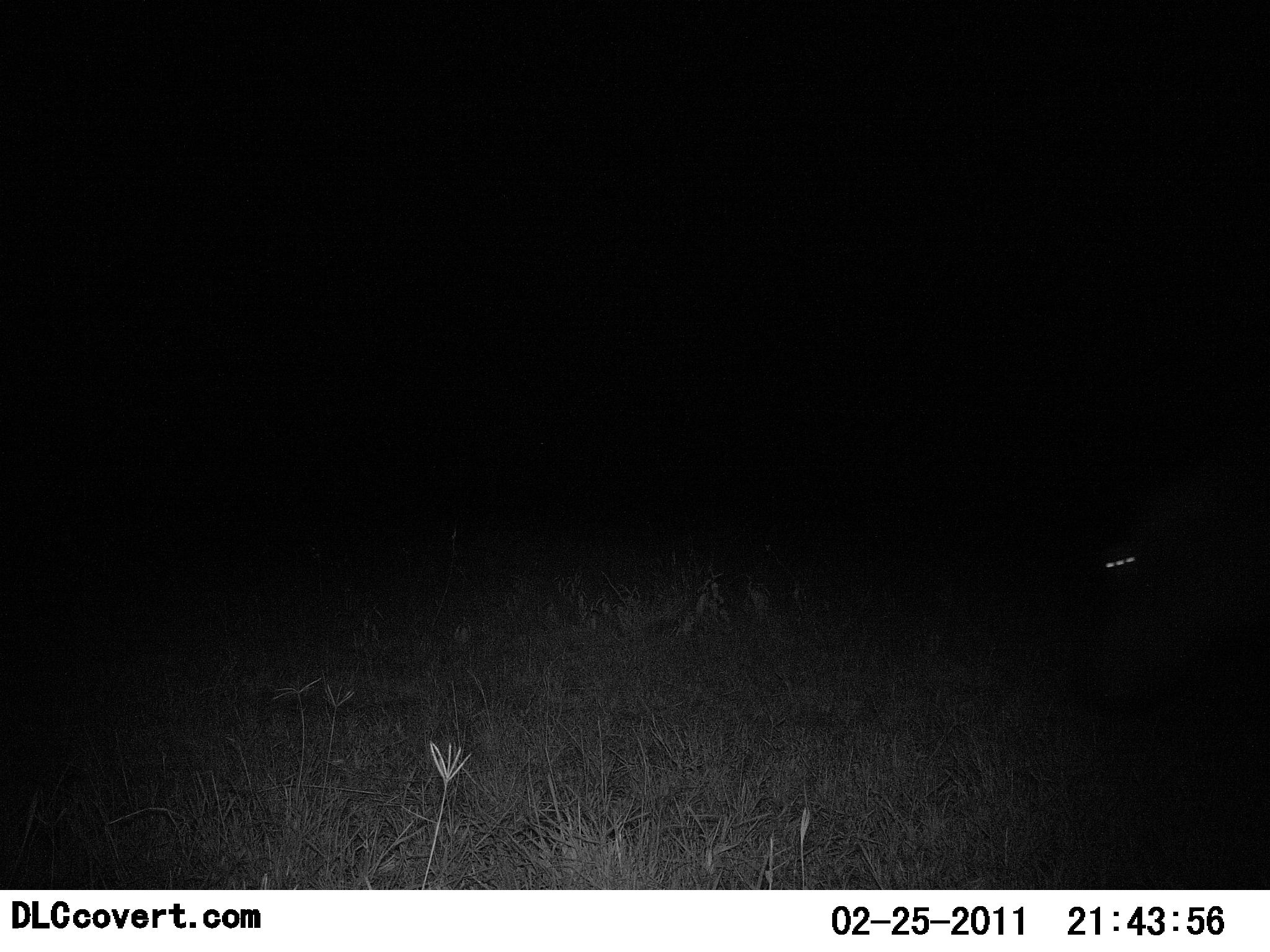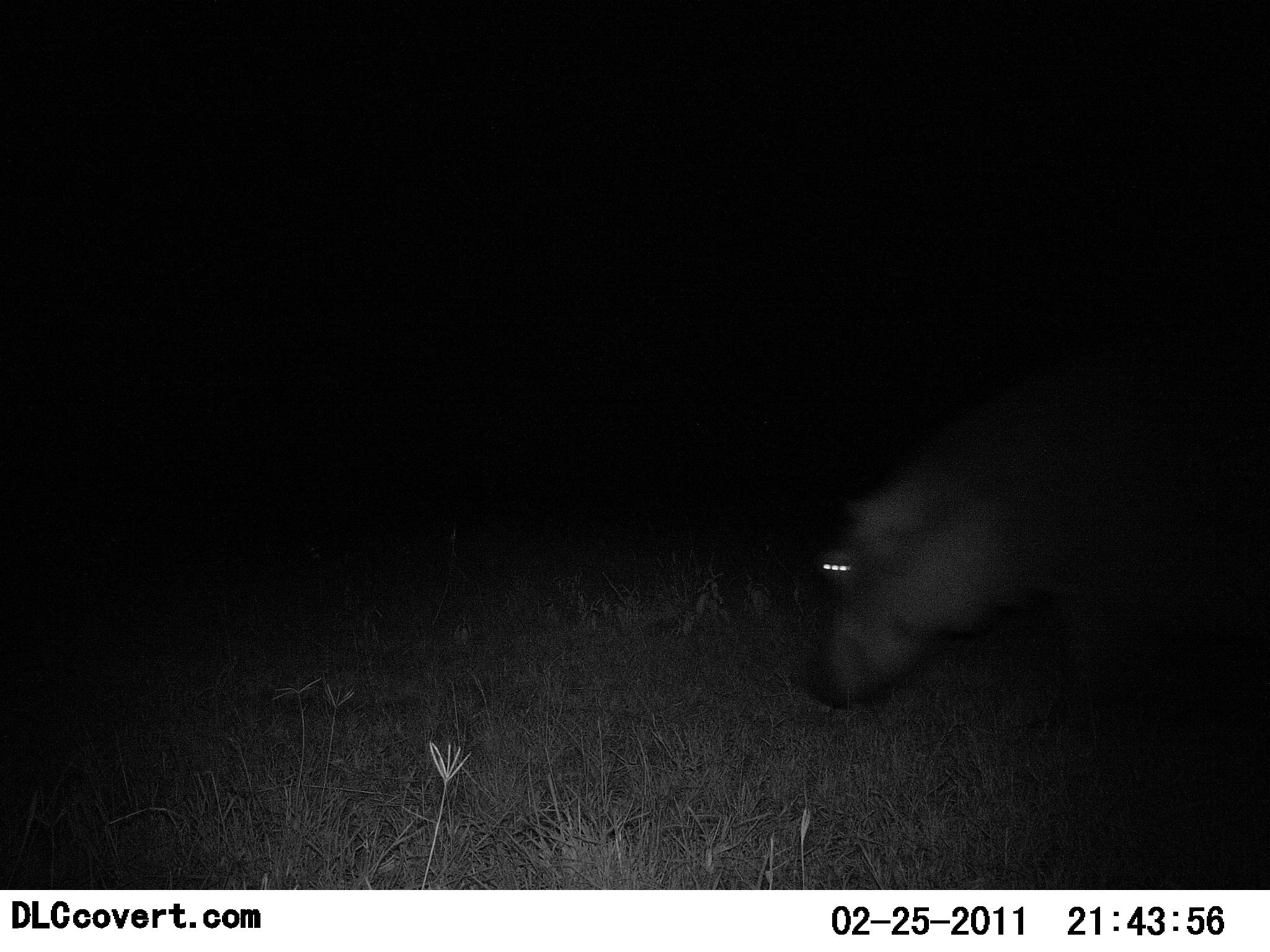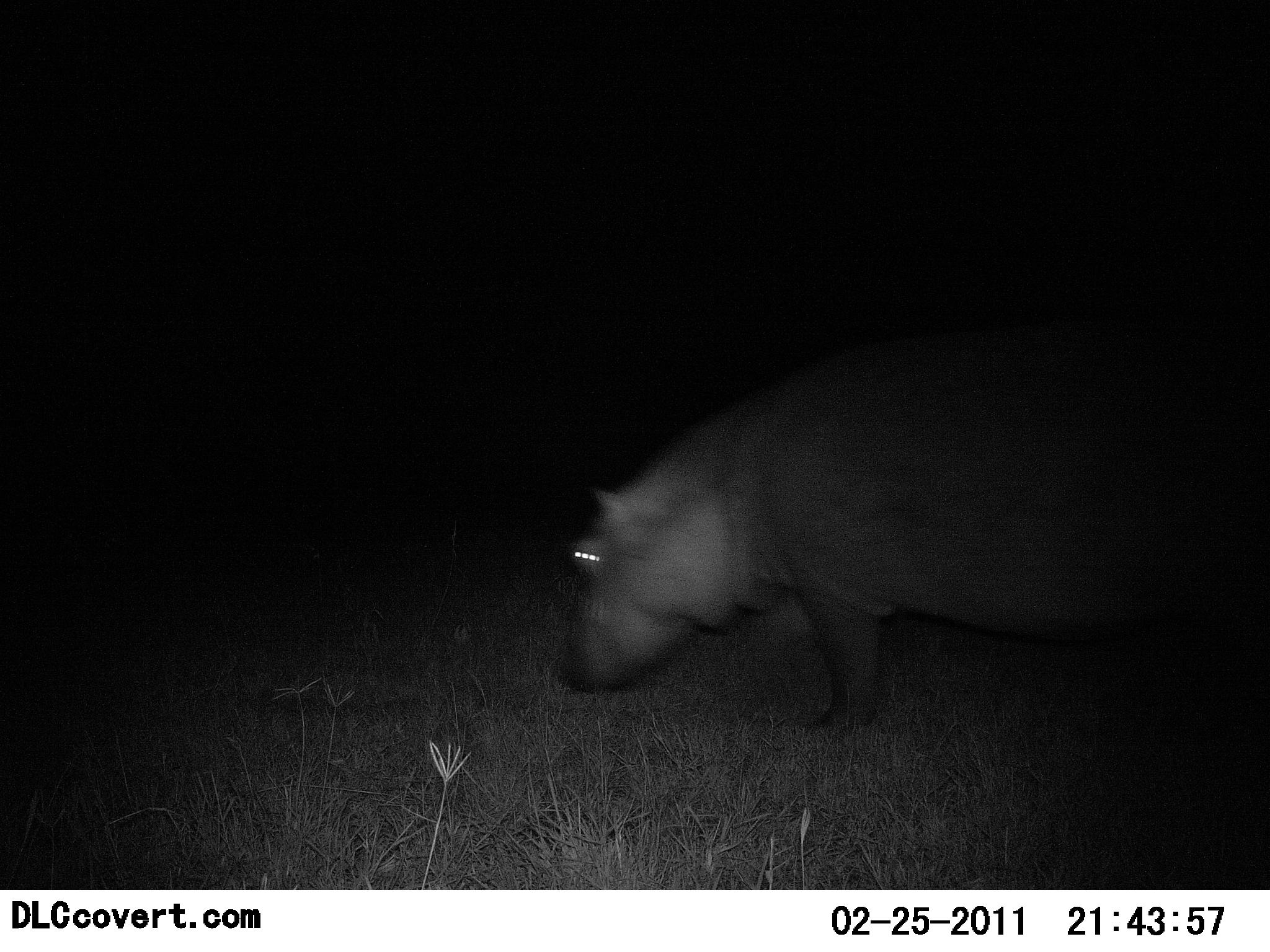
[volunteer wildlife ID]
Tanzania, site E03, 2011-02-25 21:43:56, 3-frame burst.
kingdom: Animalia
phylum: Chordata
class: Mammalia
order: Artiodactyla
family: Hippopotamidae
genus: Hippopotamus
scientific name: Hippopotamus amphibius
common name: hippopotamus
Hippopotamus (Hippopotamus amphibius), count 1. Behavior (volunteer vote fractions): standing 0%, resting 0%, moving 100%, interacting 0%. Young present (vote fraction): 0%. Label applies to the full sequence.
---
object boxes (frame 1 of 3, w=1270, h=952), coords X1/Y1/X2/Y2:
animal: 1061/497/1270/725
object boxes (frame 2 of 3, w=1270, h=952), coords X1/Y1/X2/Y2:
animal: 795/332/1270/715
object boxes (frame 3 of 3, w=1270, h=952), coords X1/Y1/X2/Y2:
animal: 544/309/1270/732